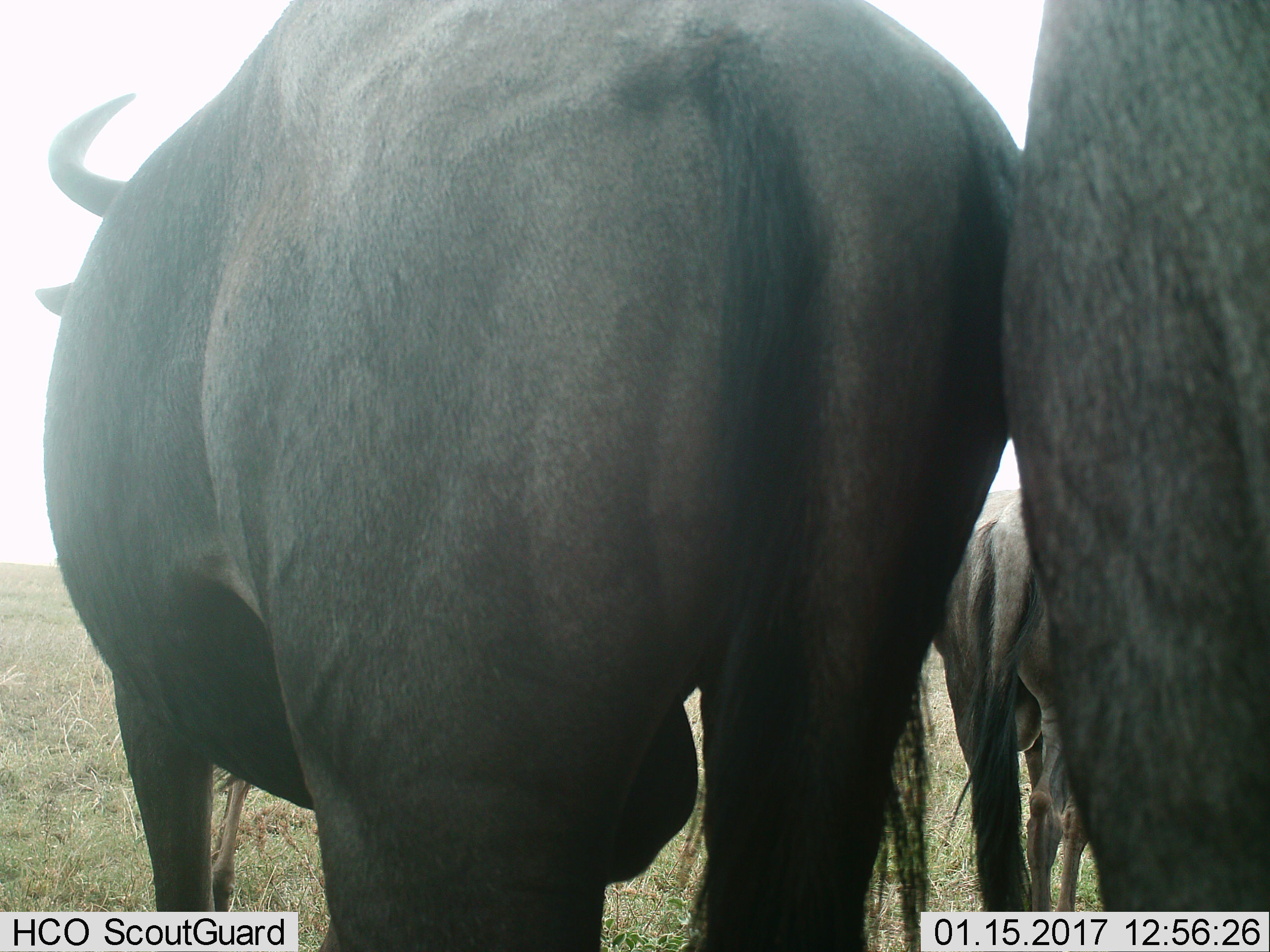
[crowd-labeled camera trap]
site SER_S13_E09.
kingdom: Animalia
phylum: Chordata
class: Mammalia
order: Artiodactyla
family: Bovidae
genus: Connochaetes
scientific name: Connochaetes taurinus taurinus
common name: blue wildebeest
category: wildebeestblue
Wildebeestblue (blue wildebeest) (Connochaetes taurinus taurinus), count 3. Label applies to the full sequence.